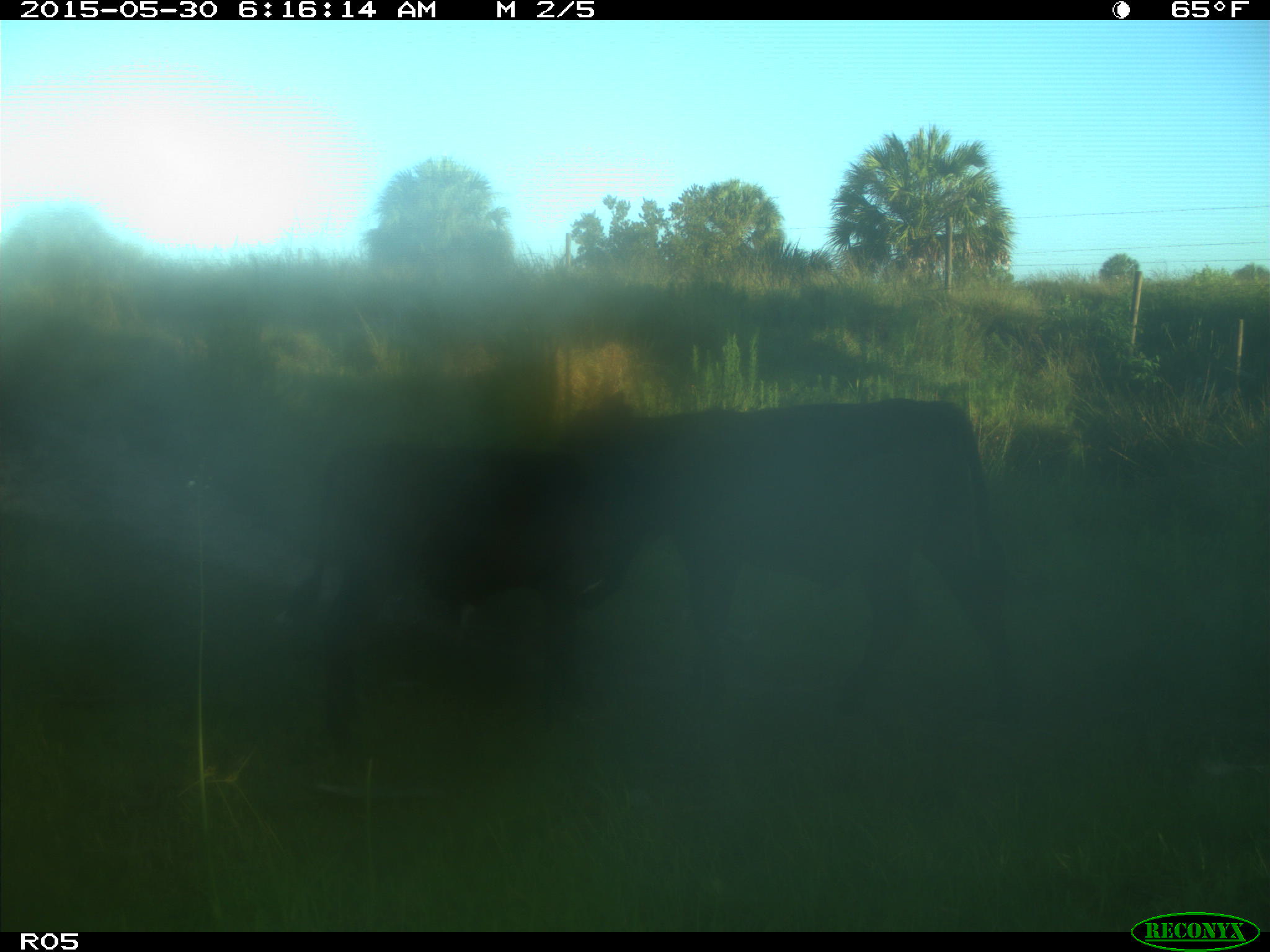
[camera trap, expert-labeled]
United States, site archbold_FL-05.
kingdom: Animalia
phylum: Chordata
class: Mammalia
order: Artiodactyla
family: Bovidae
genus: Bos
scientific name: Bos taurus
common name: domestic cow